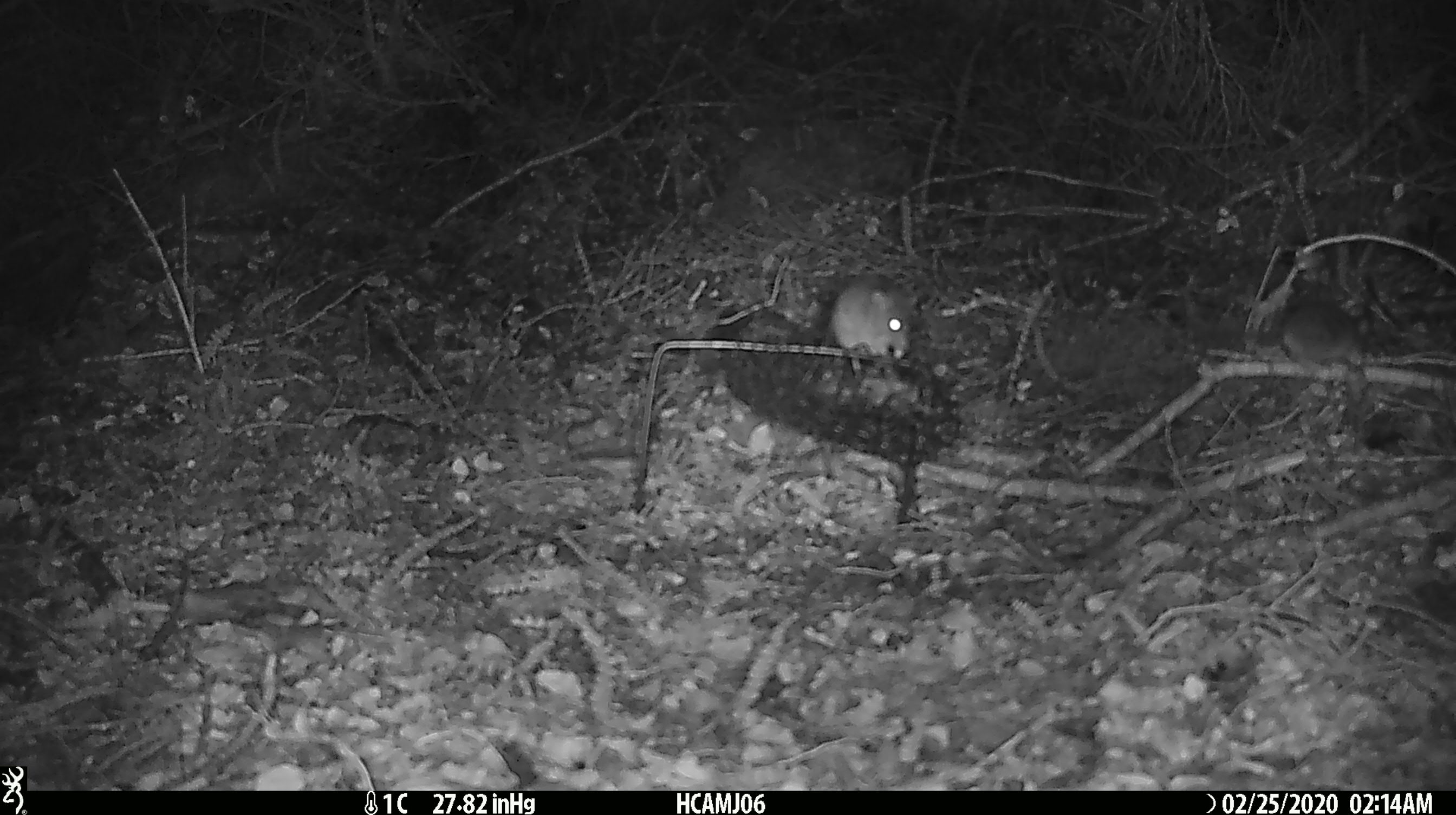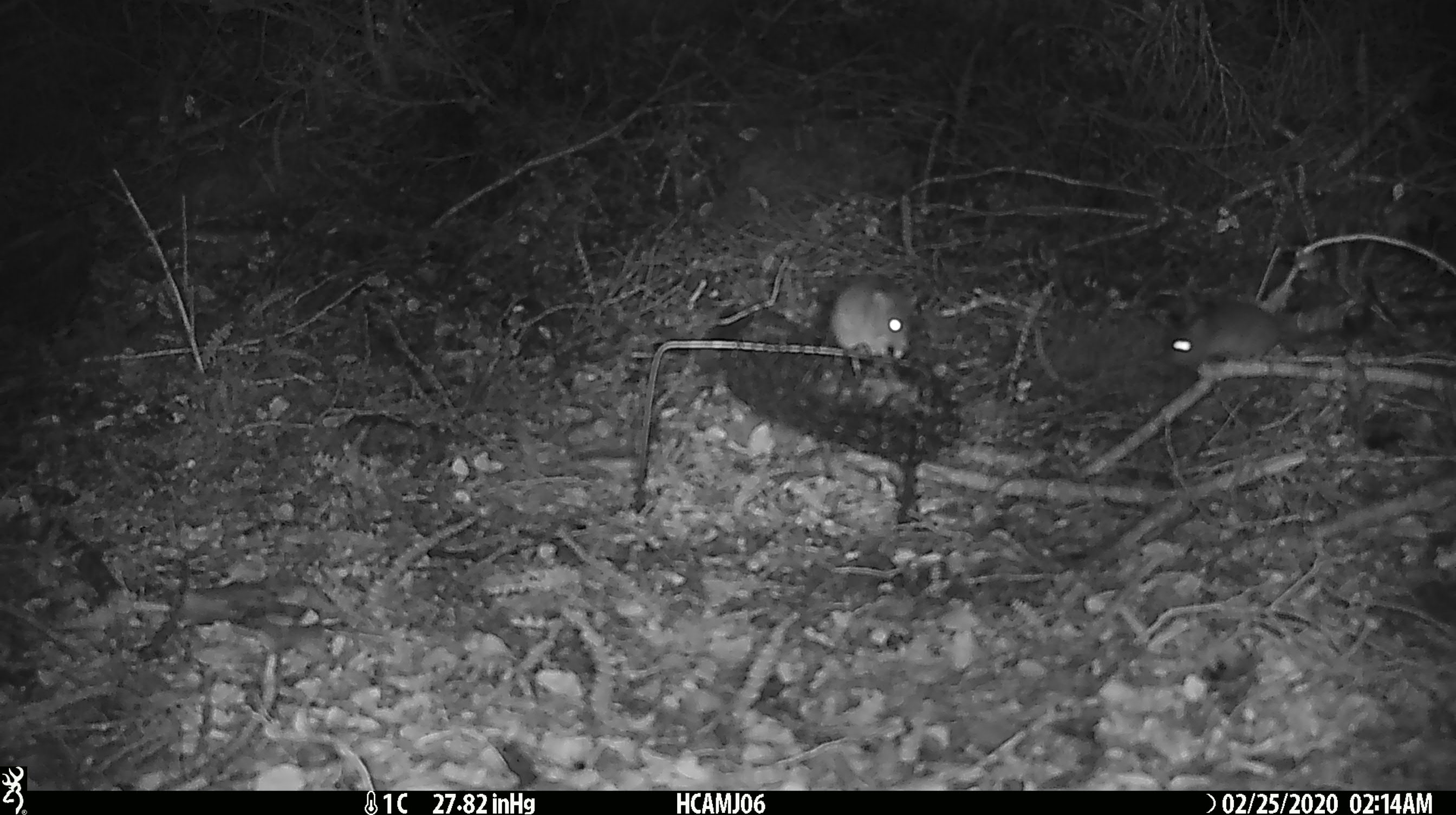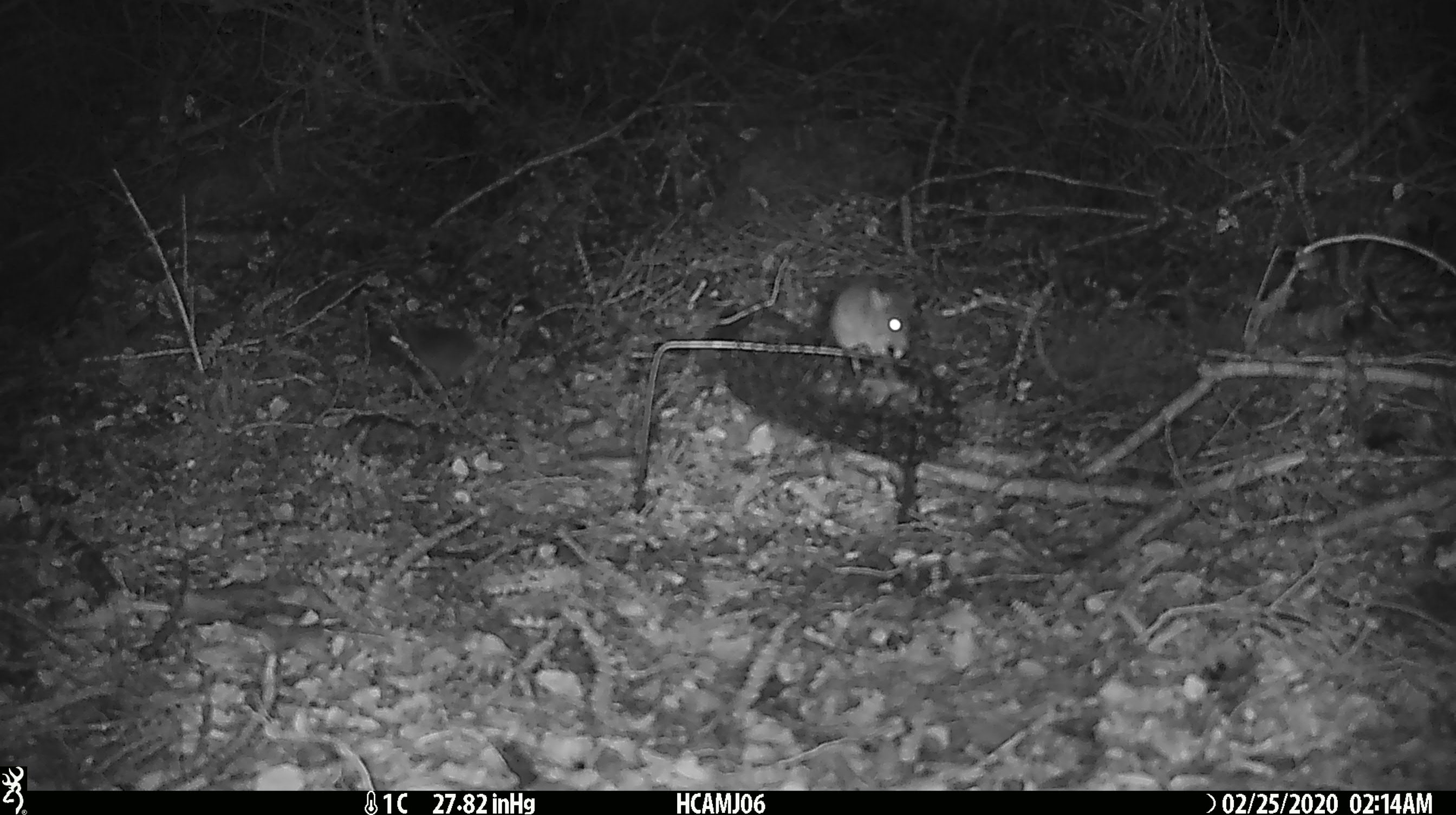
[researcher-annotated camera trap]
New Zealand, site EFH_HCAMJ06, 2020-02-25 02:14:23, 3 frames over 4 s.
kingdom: Animalia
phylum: Chordata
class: Mammalia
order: Rodentia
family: Muridae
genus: Mus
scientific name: Mus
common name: mouse